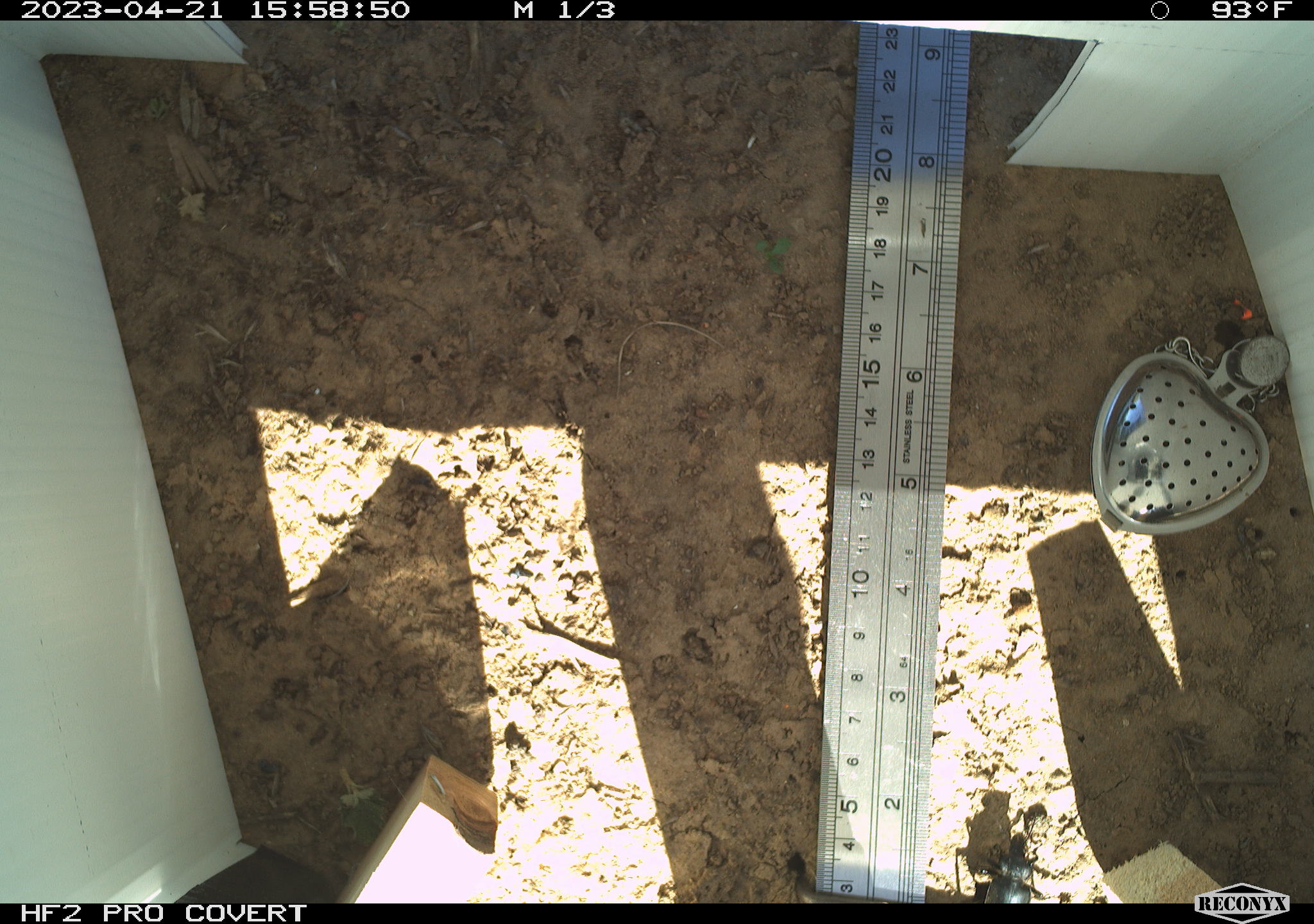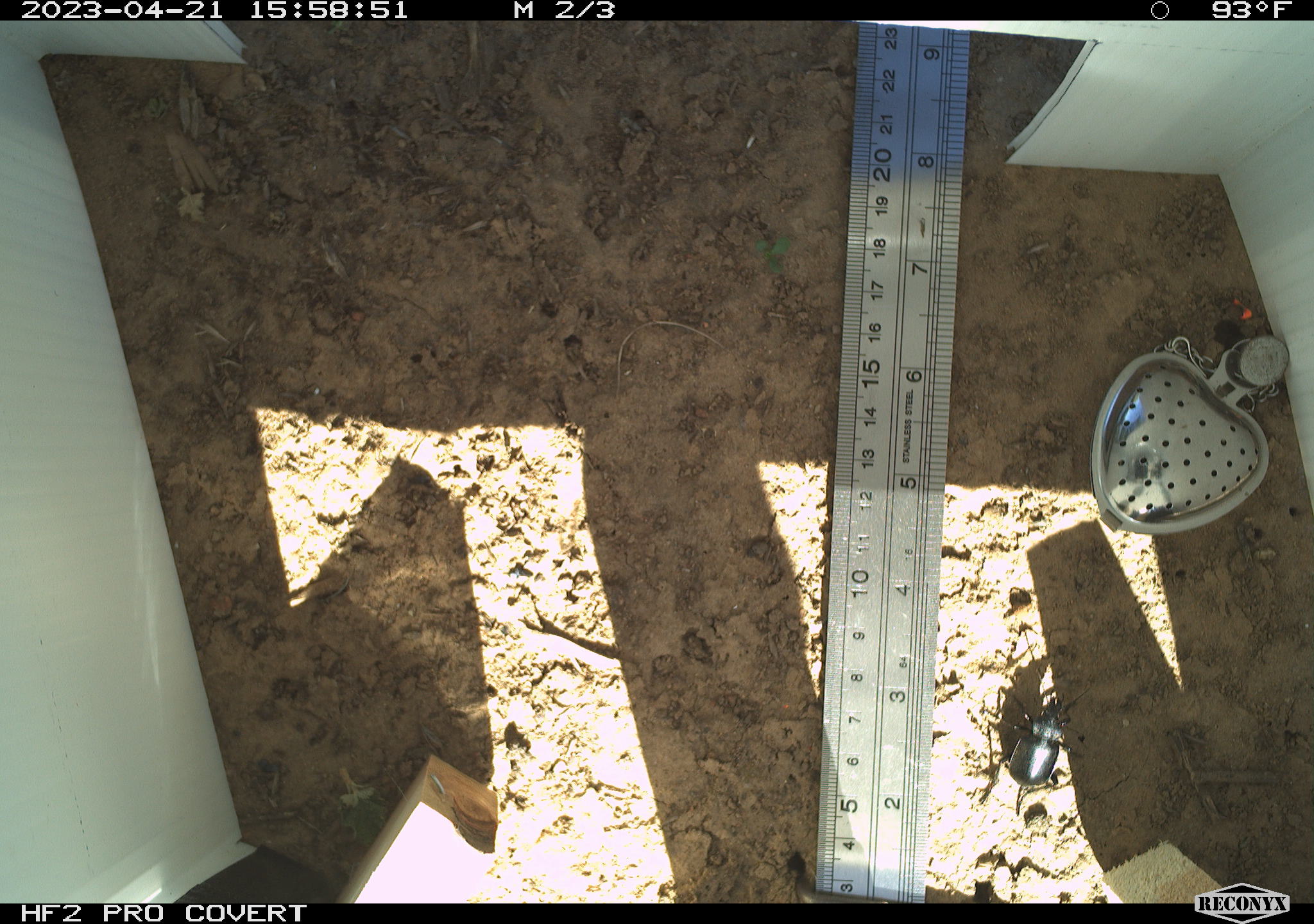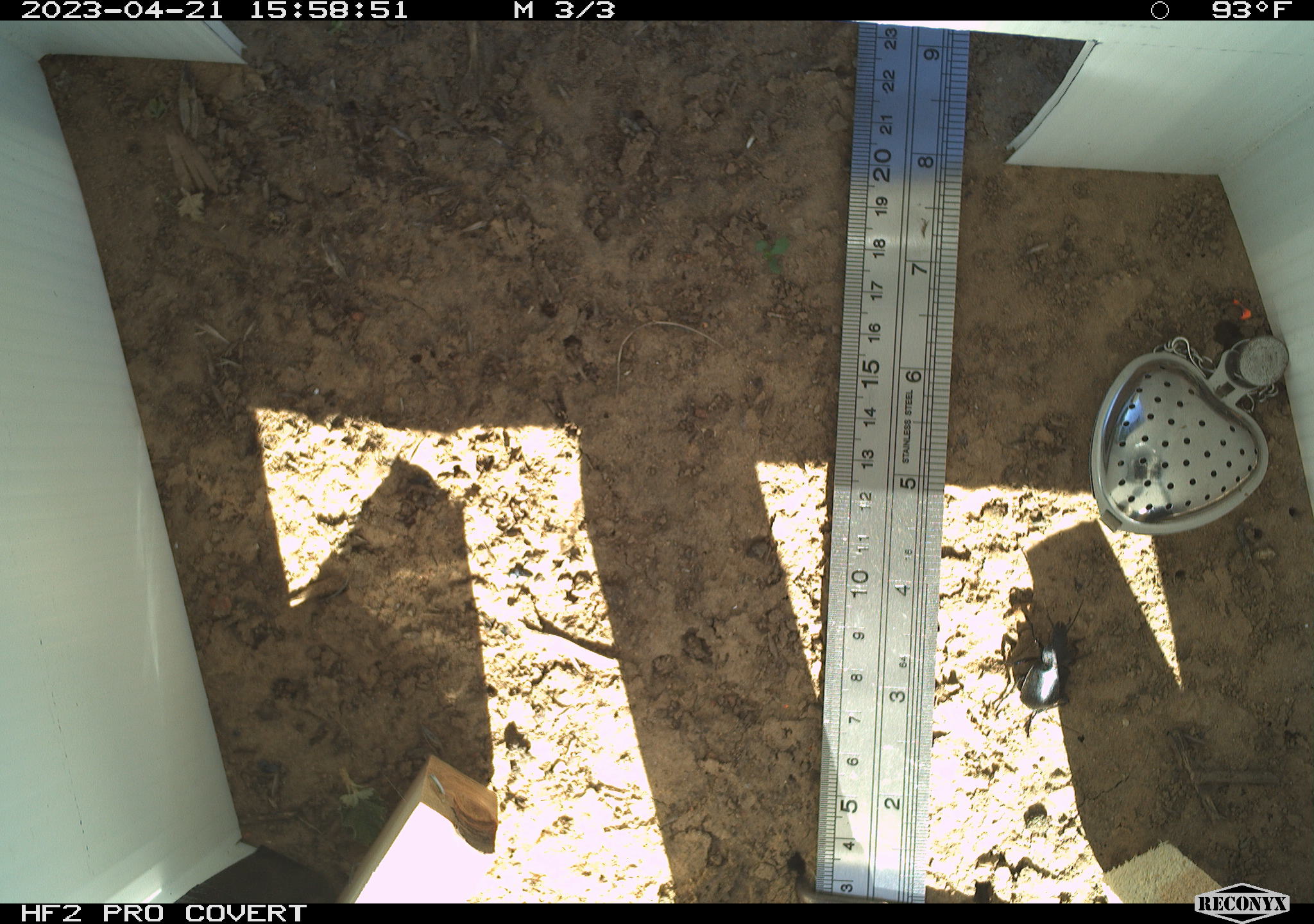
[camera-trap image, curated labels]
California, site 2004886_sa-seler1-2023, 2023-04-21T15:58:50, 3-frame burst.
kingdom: Animalia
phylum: Arthropoda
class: Insecta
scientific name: Insecta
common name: insect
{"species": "insect (Insecta)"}